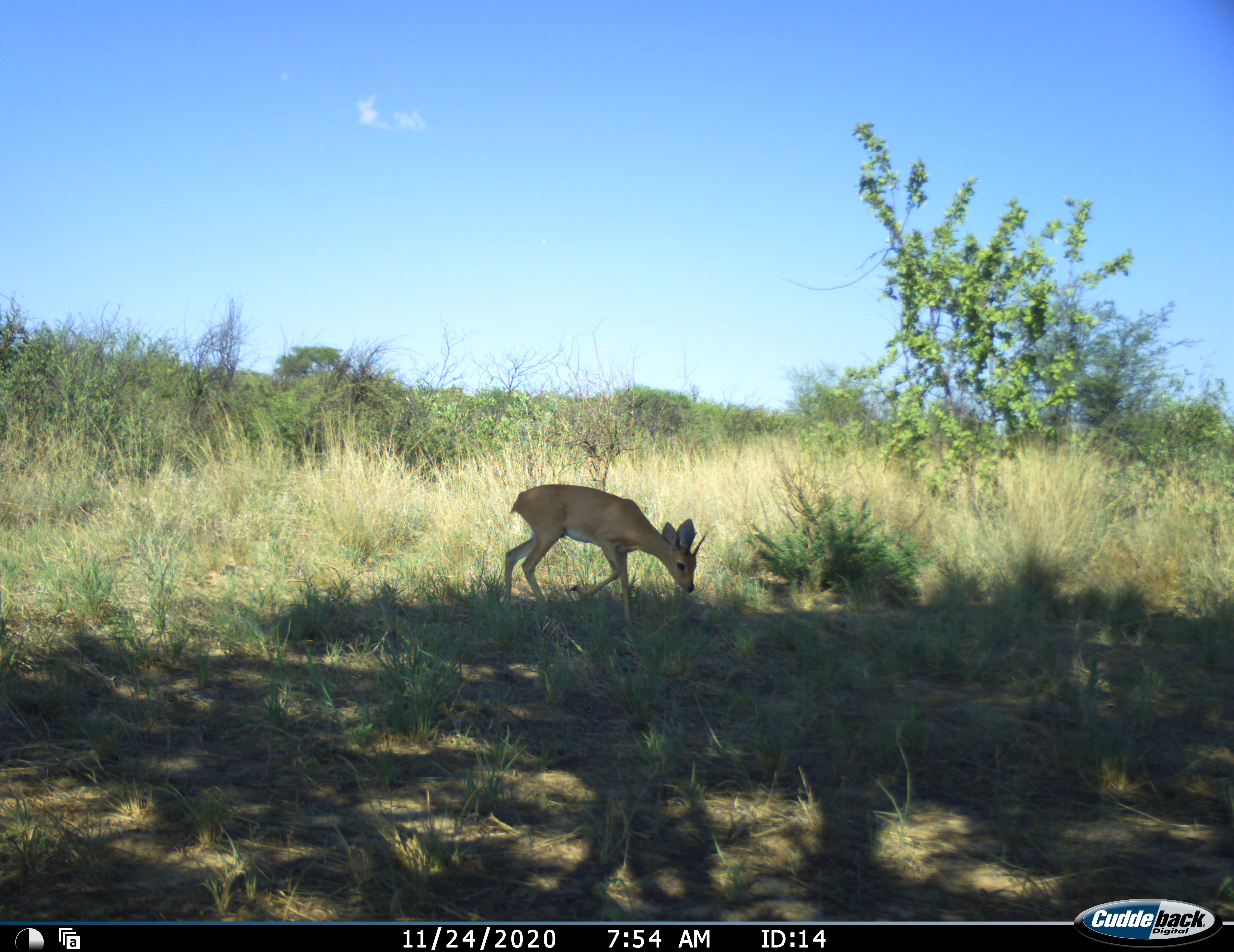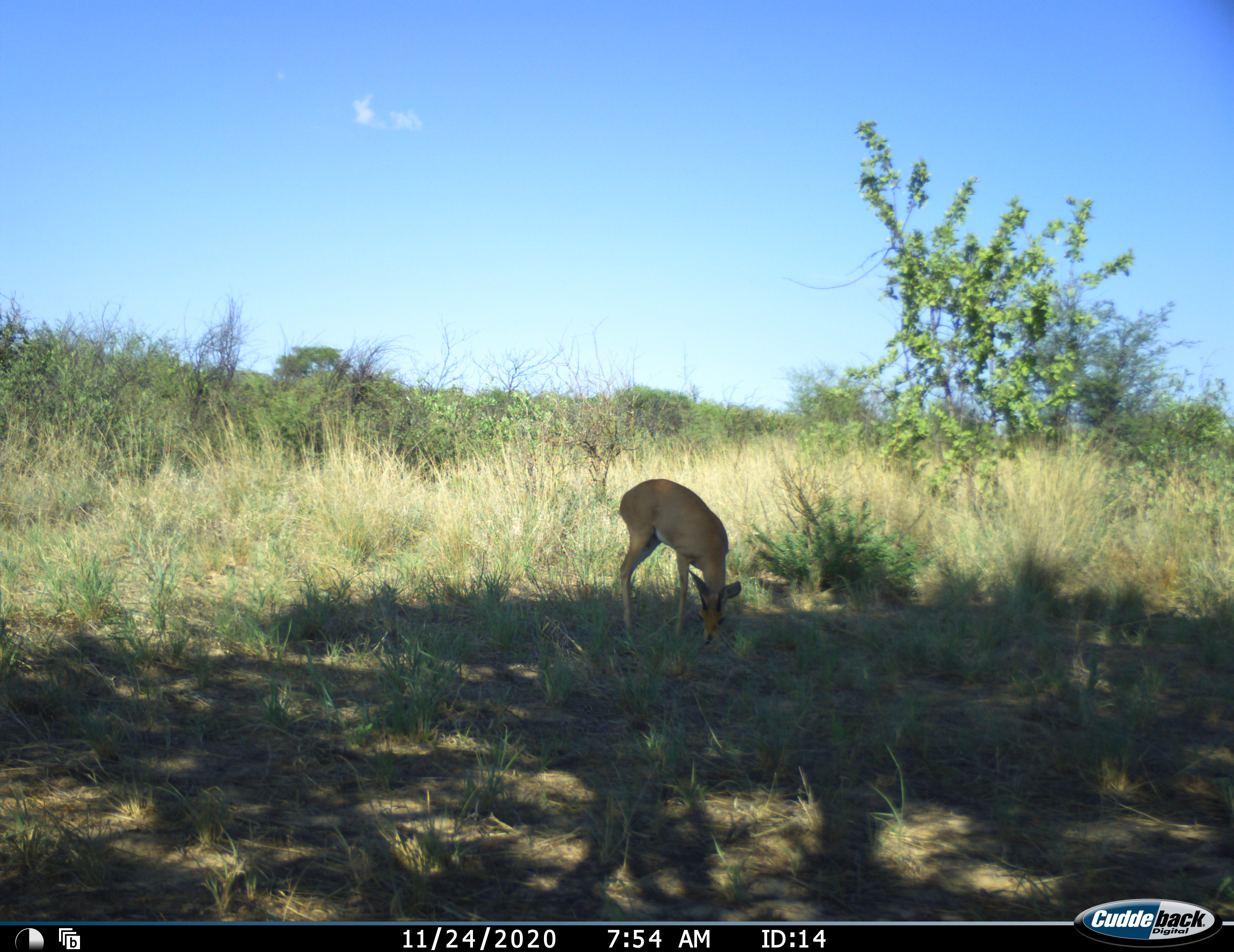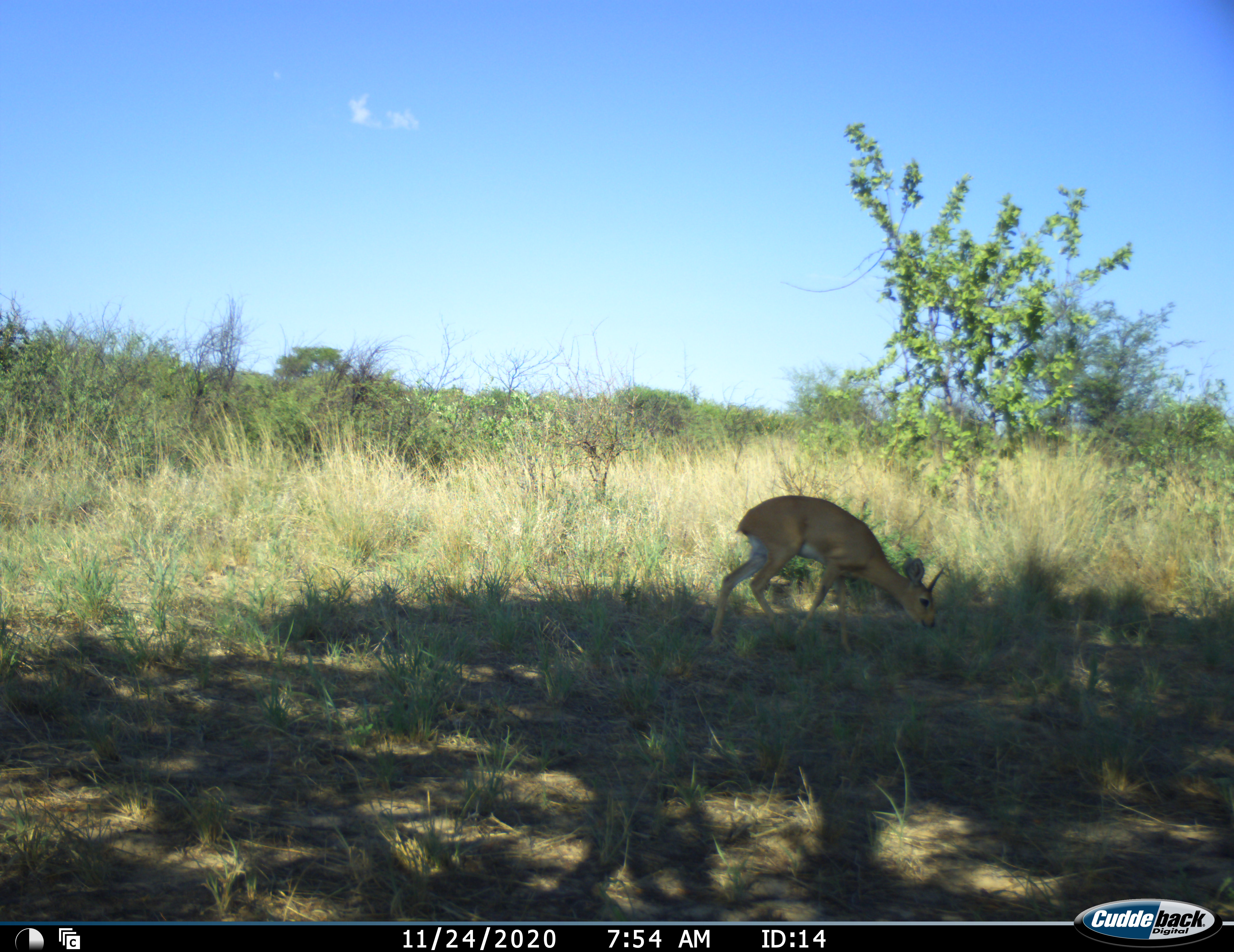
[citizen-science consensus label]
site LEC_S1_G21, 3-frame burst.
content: unidentified animal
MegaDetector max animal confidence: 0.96